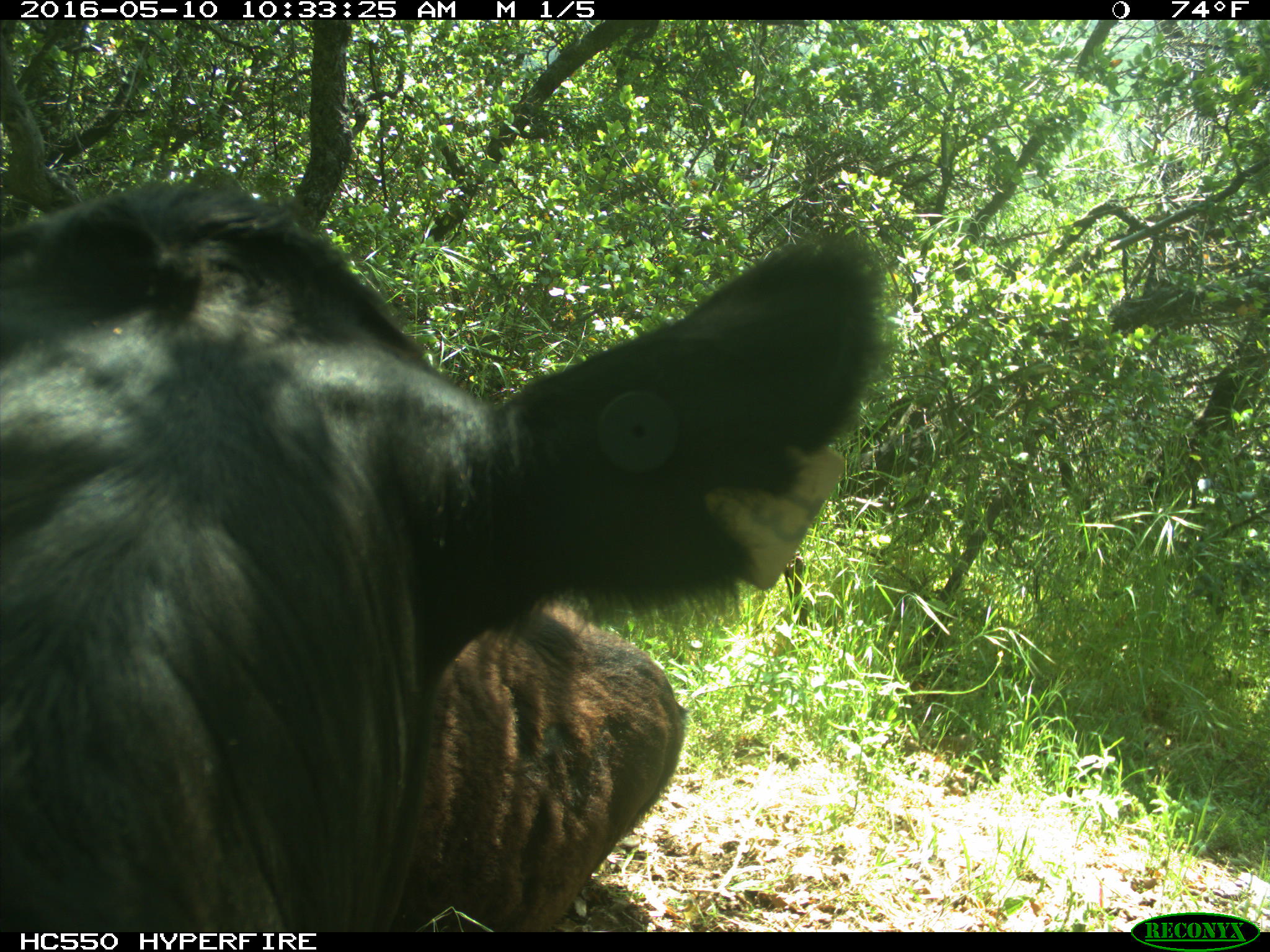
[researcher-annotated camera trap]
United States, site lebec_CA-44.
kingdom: Animalia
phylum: Chordata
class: Mammalia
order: Artiodactyla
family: Bovidae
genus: Bos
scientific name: Bos taurus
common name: domestic cow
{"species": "Bos taurus (domestic cow)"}